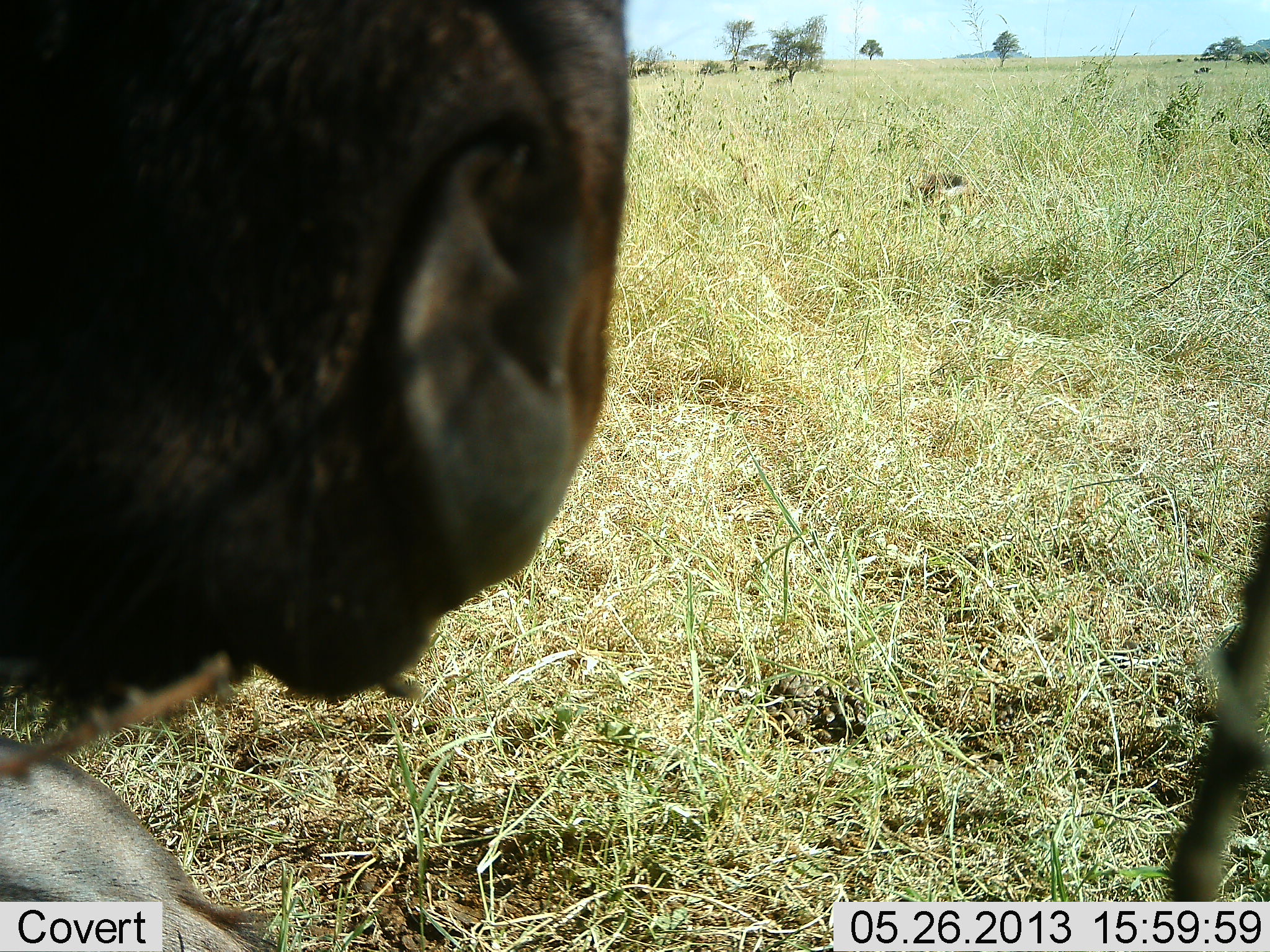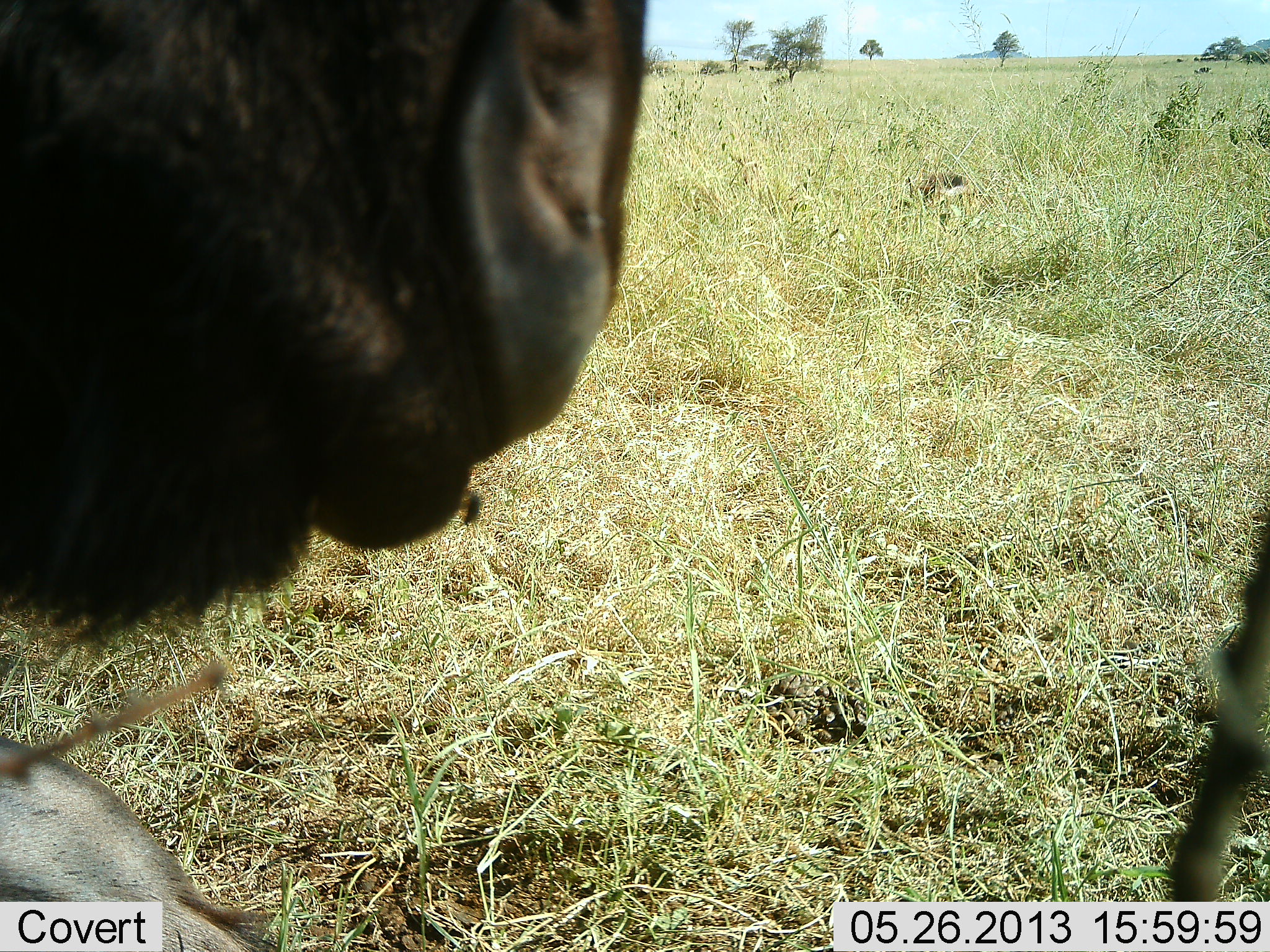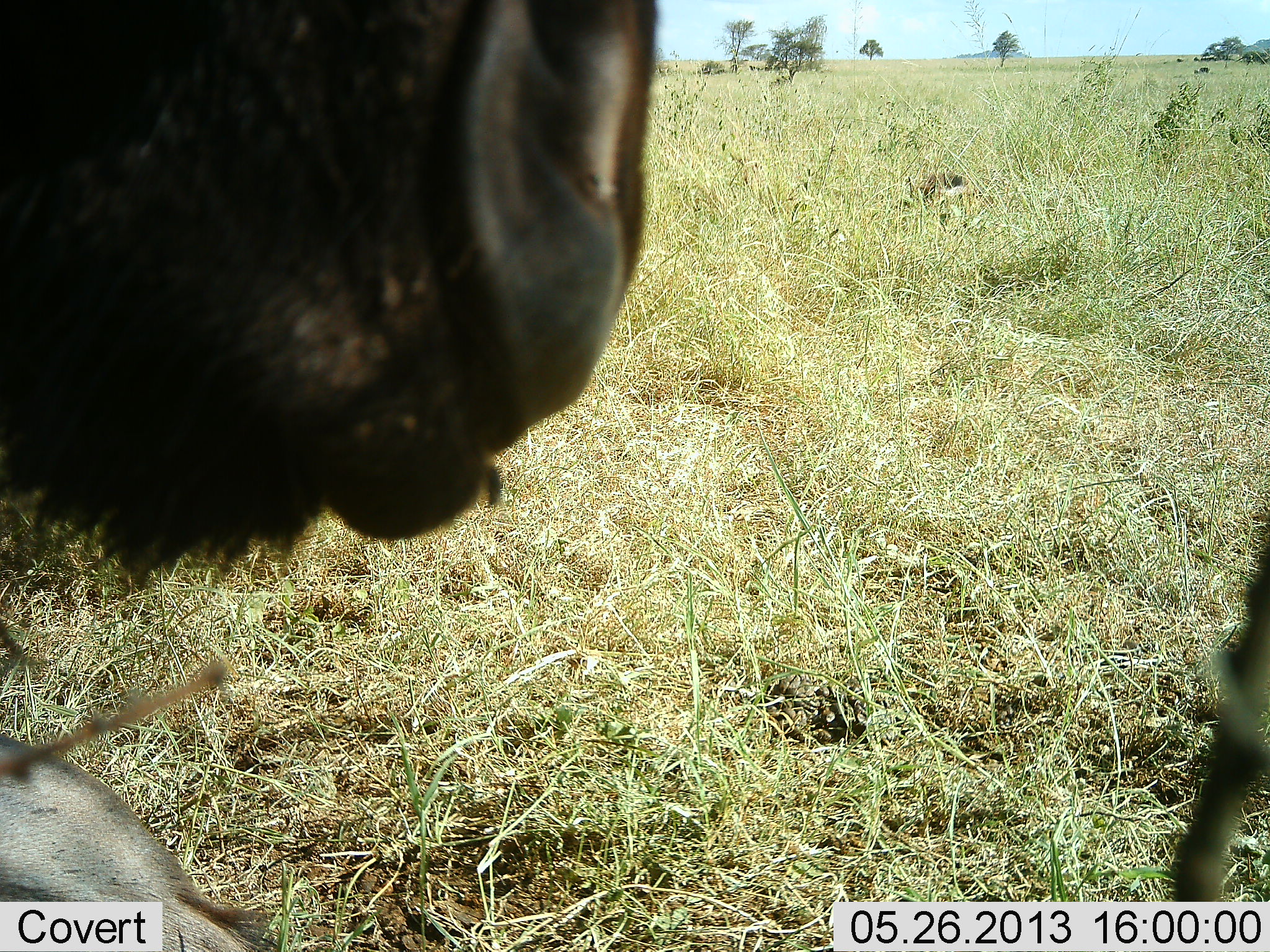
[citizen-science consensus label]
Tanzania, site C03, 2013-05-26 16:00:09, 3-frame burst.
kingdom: Animalia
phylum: Chordata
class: Mammalia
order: Artiodactyla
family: Bovidae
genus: Connochaetes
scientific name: Connochaetes taurinus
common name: blue wildebeest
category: wildebeest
Wildebeest (blue wildebeest) (Connochaetes taurinus), count 1. Behavior (volunteer vote fractions): standing 70%, resting 20%, moving 10%, interacting 0%. Young present (vote fraction): 0%. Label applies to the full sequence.